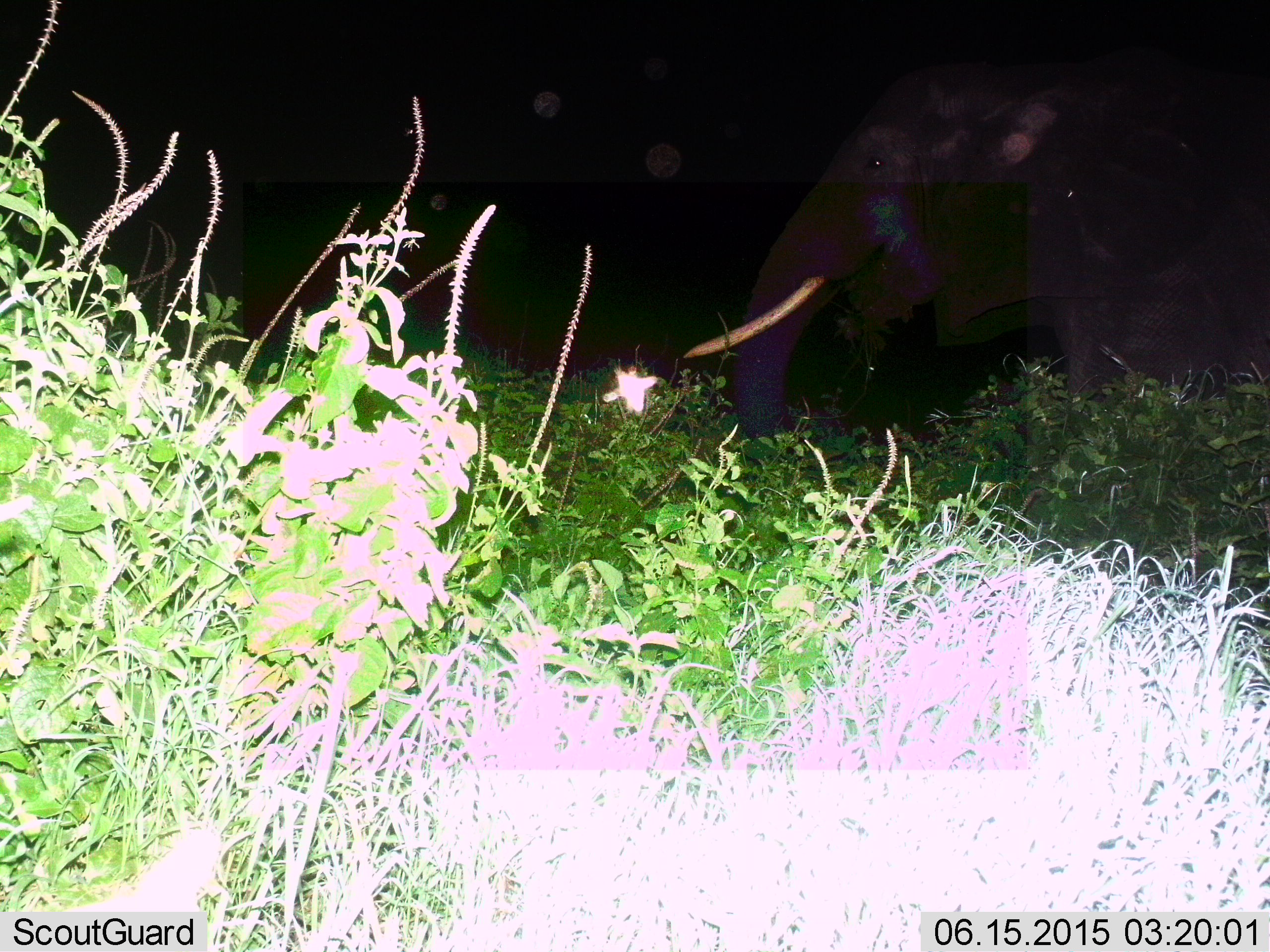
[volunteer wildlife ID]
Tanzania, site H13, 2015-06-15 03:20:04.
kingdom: Animalia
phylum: Chordata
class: Mammalia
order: Proboscidea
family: Elephantidae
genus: Loxodonta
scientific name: Loxodonta africana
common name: african bush elephant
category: elephant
Elephant (african bush elephant) (Loxodonta africana), count 1. Behavior (volunteer vote fractions): standing 30%, resting 0%, moving 20%, interacting 10%. Young present (vote fraction): 0%. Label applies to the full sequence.